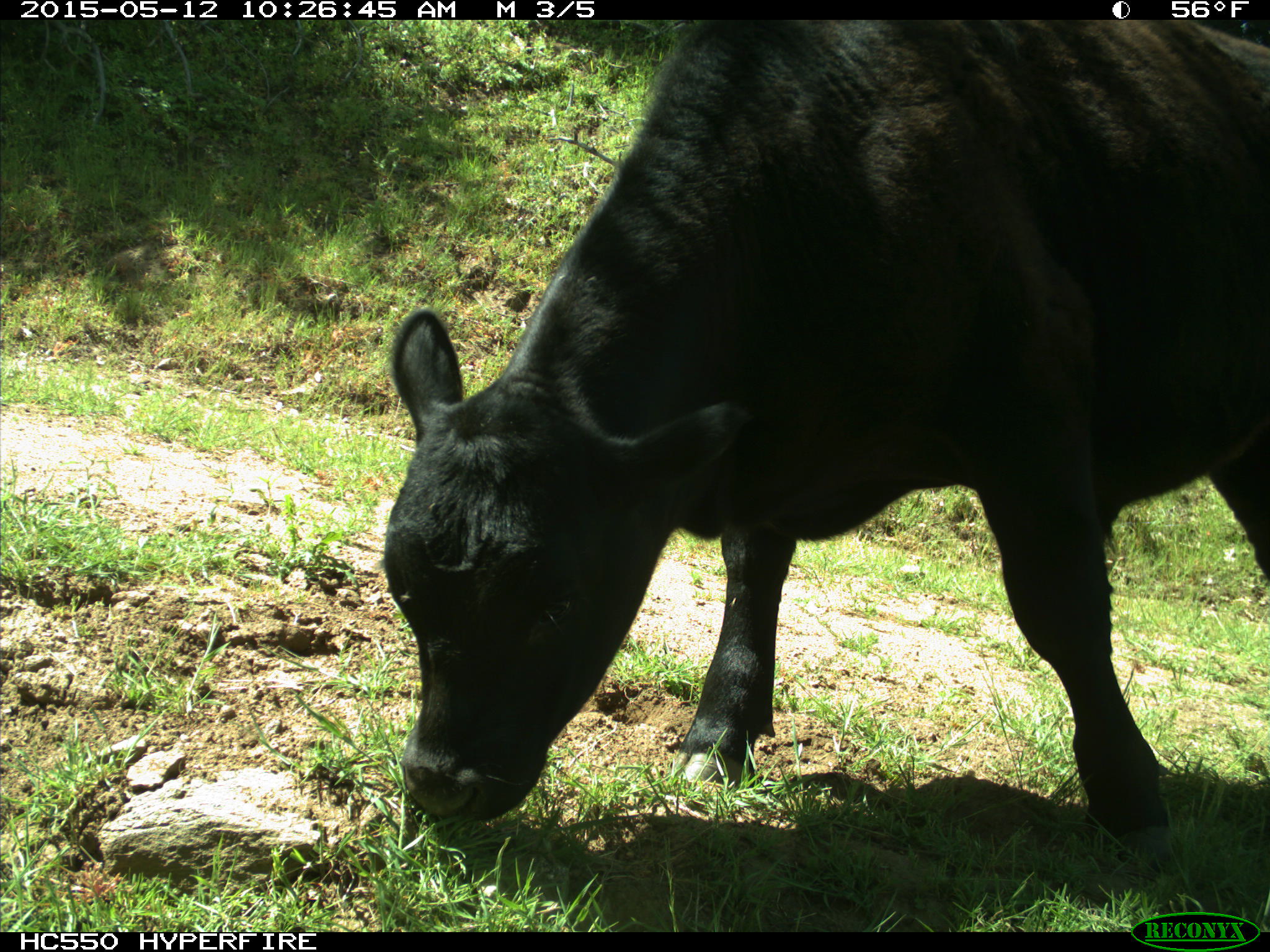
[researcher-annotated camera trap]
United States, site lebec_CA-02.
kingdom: Animalia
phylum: Chordata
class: Mammalia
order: Artiodactyla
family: Bovidae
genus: Bos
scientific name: Bos taurus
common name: domestic cow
Bos taurus (domestic cow).